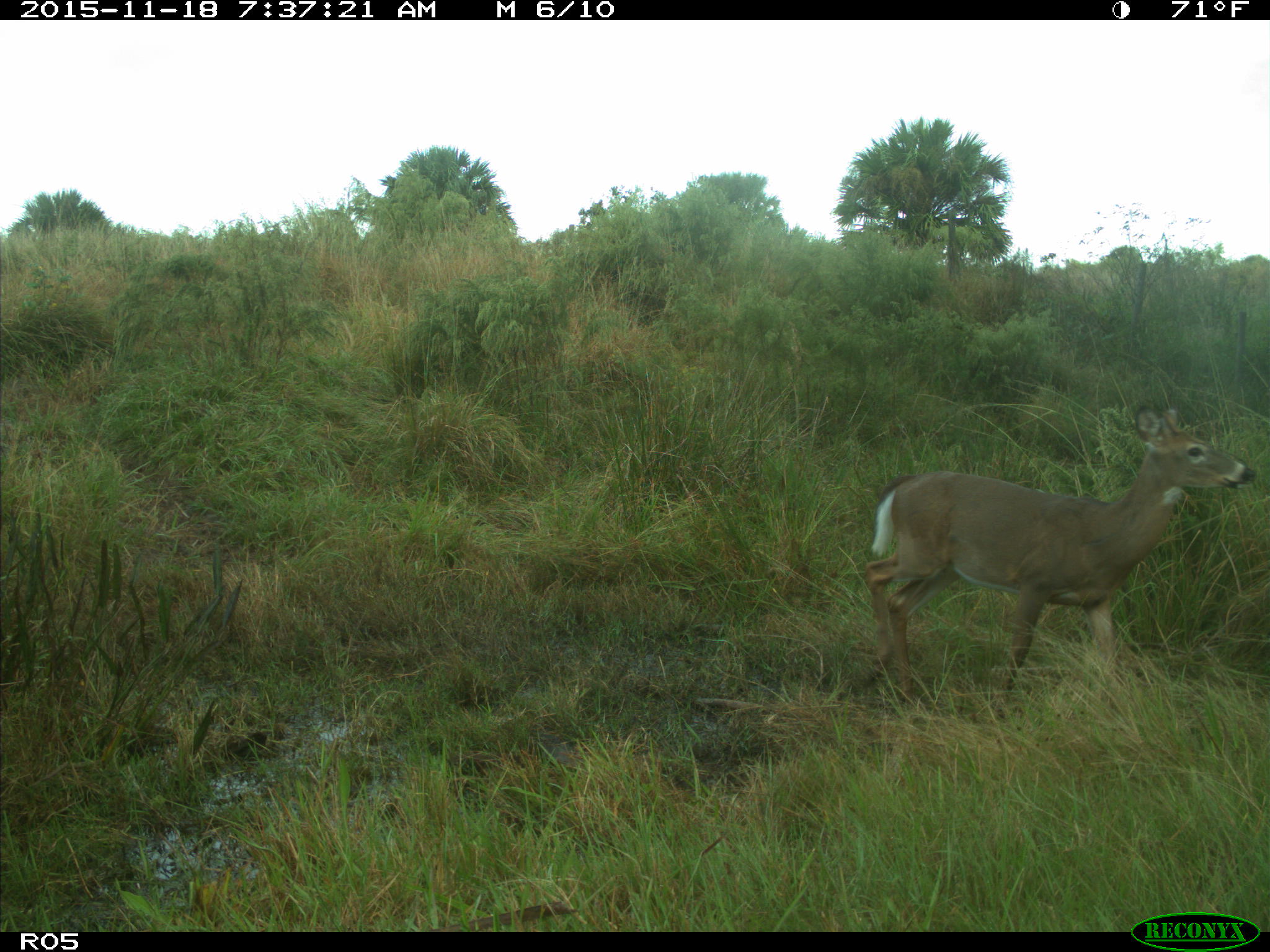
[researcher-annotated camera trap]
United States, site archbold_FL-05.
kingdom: Animalia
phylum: Chordata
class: Mammalia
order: Artiodactyla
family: Cervidae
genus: Odocoileus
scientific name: Odocoileus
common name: deer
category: unidentified deer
Unidentified deer (deer) (Odocoileus).